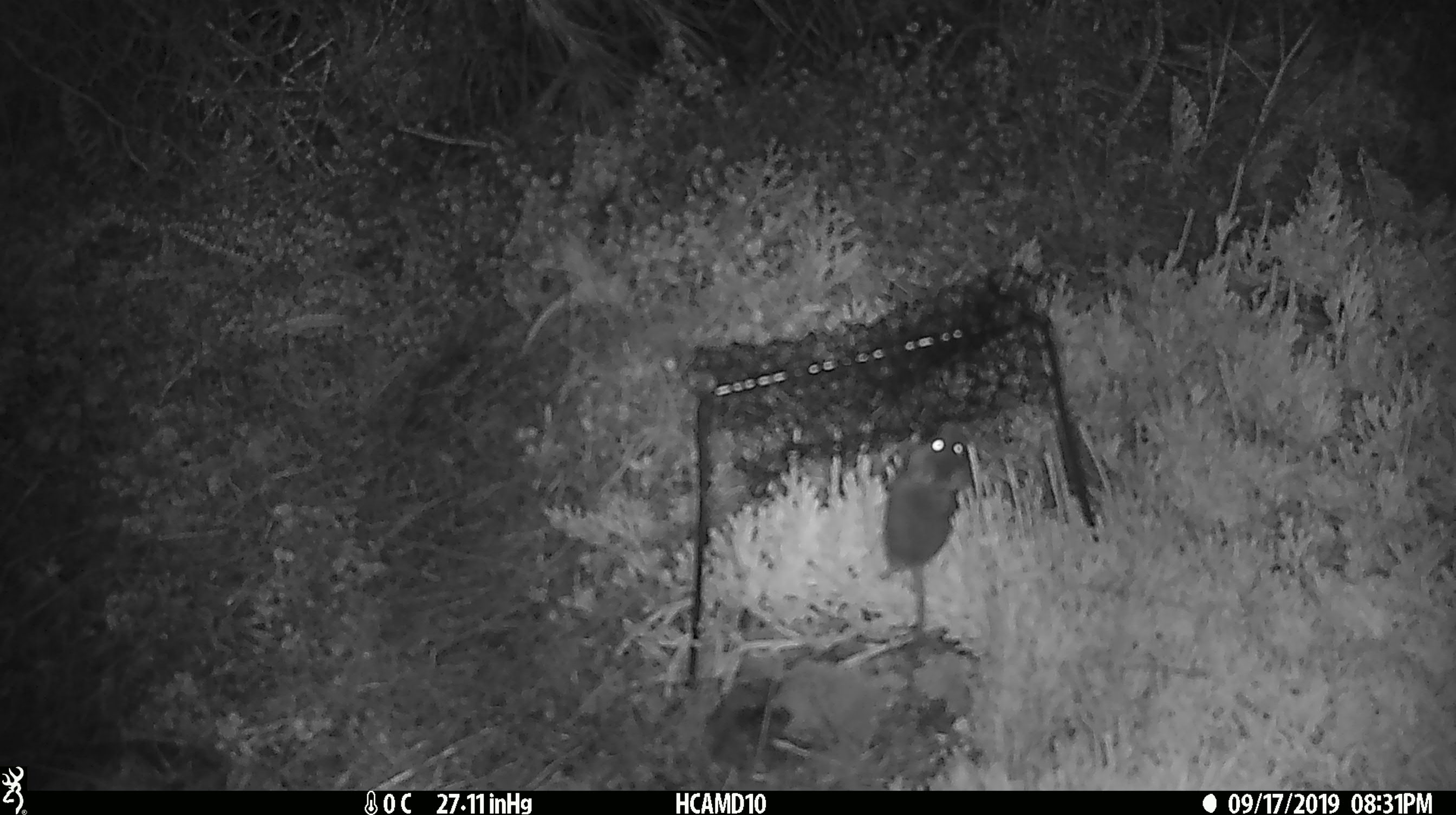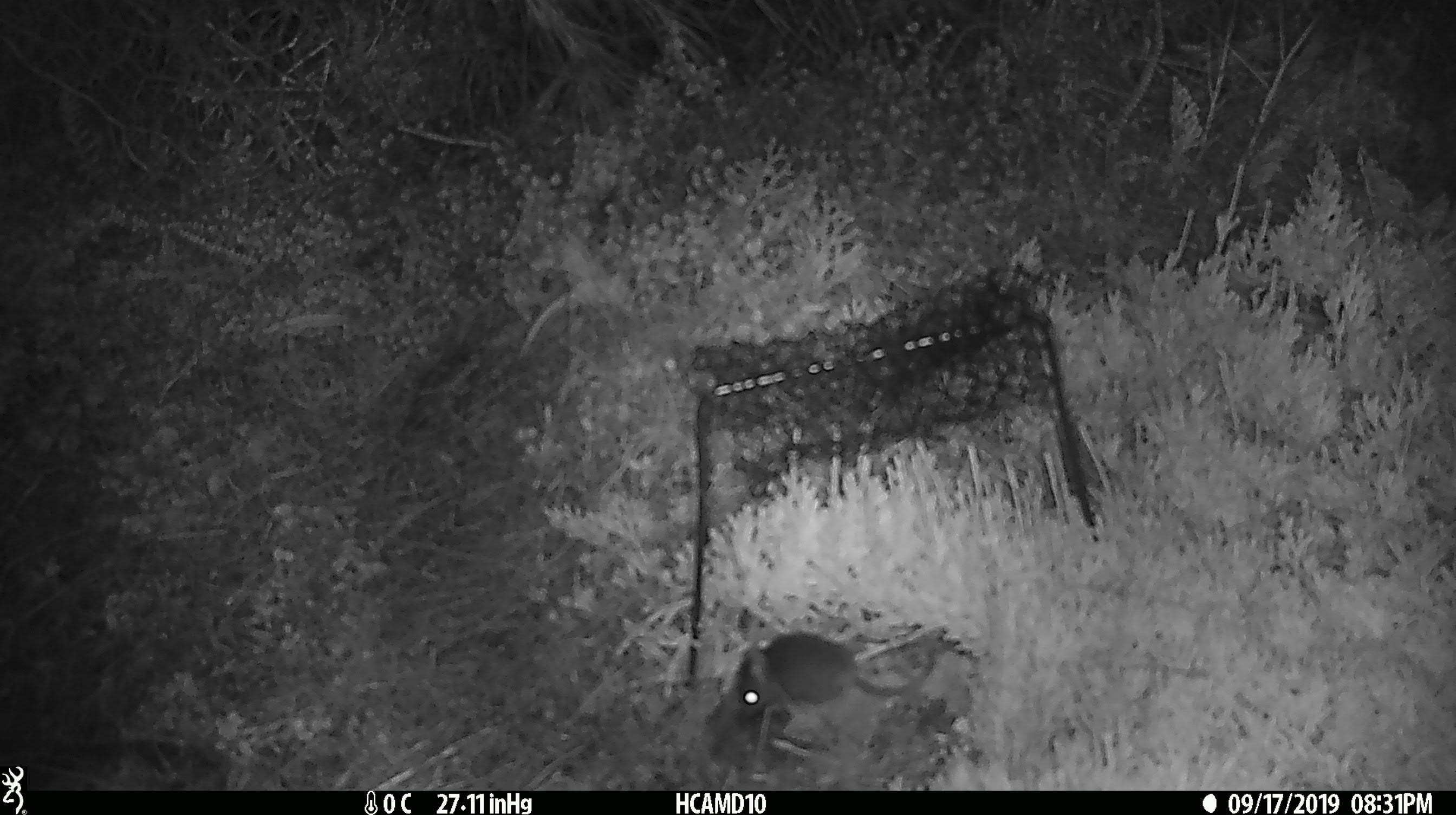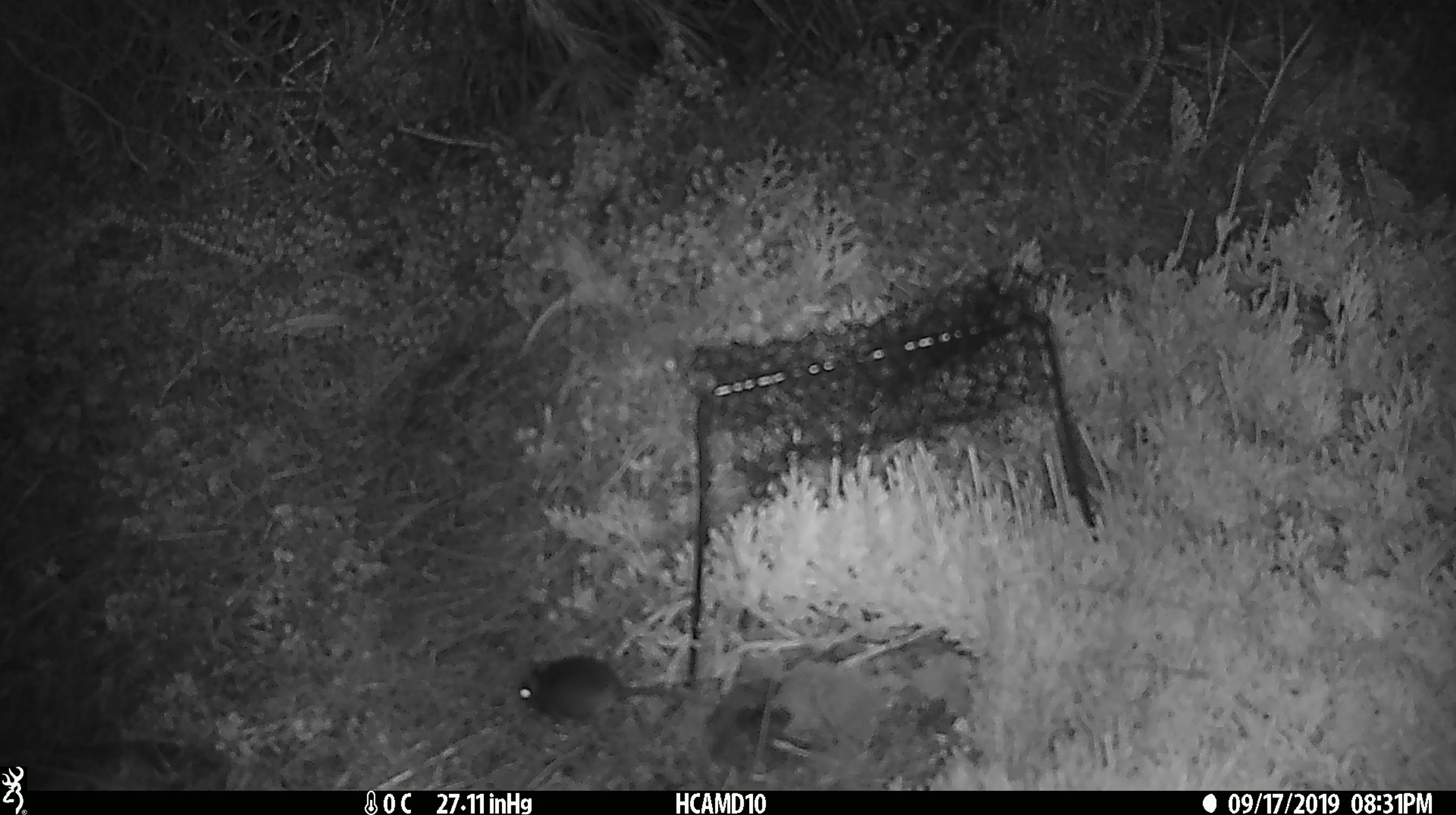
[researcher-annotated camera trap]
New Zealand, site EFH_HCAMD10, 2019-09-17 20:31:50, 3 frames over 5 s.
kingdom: Animalia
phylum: Chordata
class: Mammalia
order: Rodentia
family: Muridae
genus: Mus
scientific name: Mus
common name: mouse